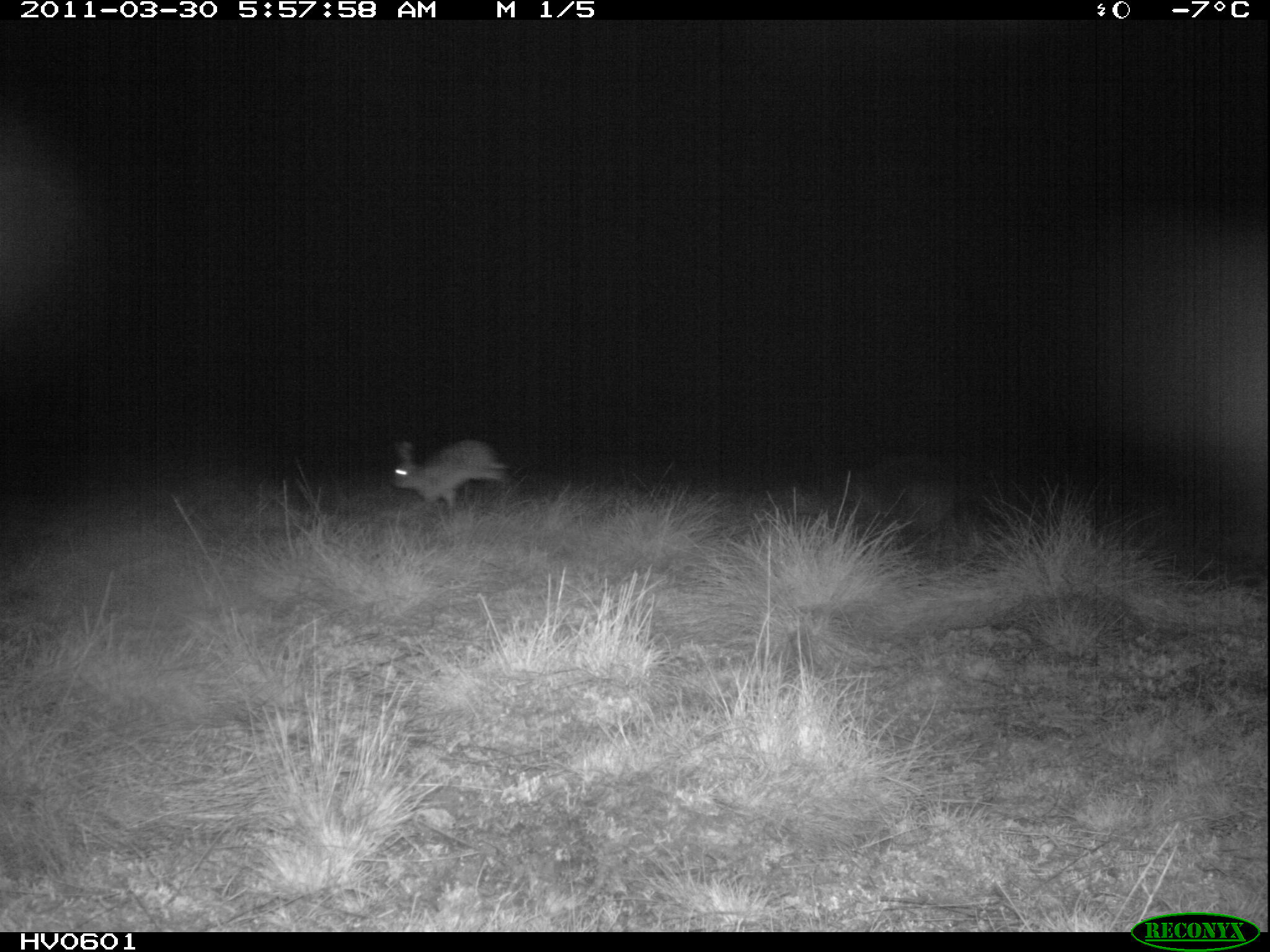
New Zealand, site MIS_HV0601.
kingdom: Animalia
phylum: Chordata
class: Mammalia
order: Lagomorpha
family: Leporidae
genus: Lepus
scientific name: Lepus europaeus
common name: brown hare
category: hare